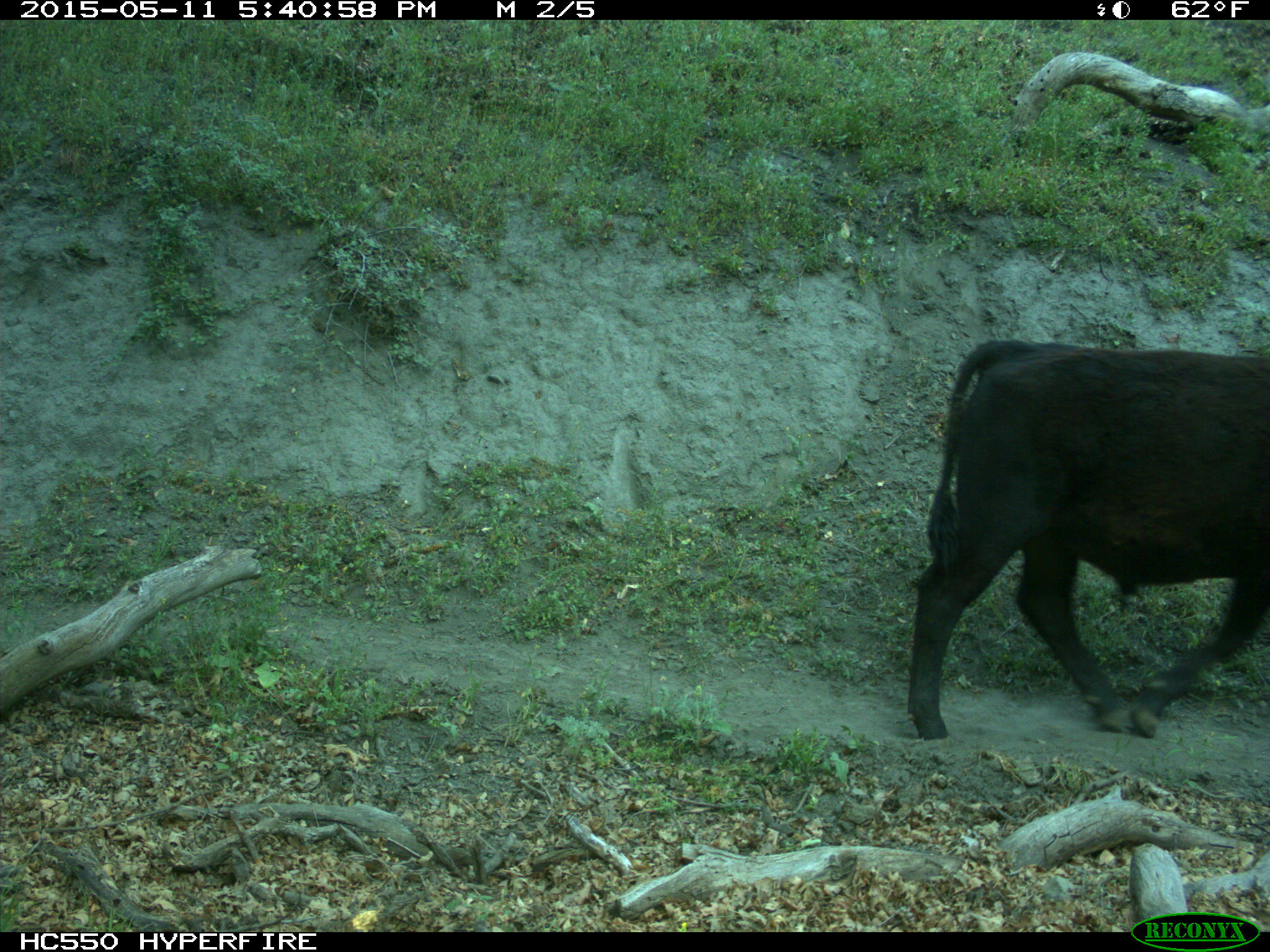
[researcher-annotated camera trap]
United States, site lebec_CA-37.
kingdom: Animalia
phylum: Chordata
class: Mammalia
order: Artiodactyla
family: Bovidae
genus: Bos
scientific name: Bos taurus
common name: domestic cow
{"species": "Bos taurus (domestic cow)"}